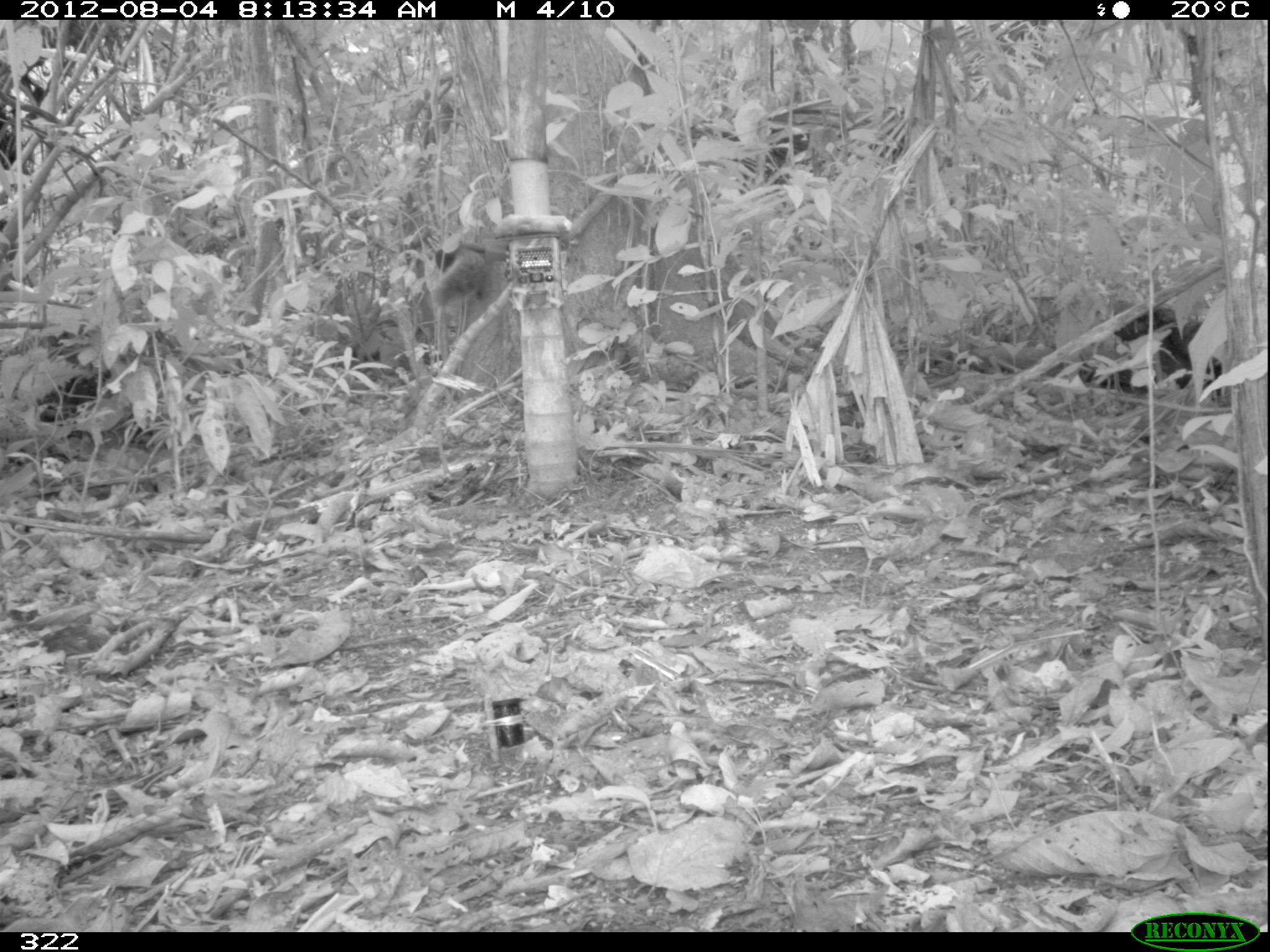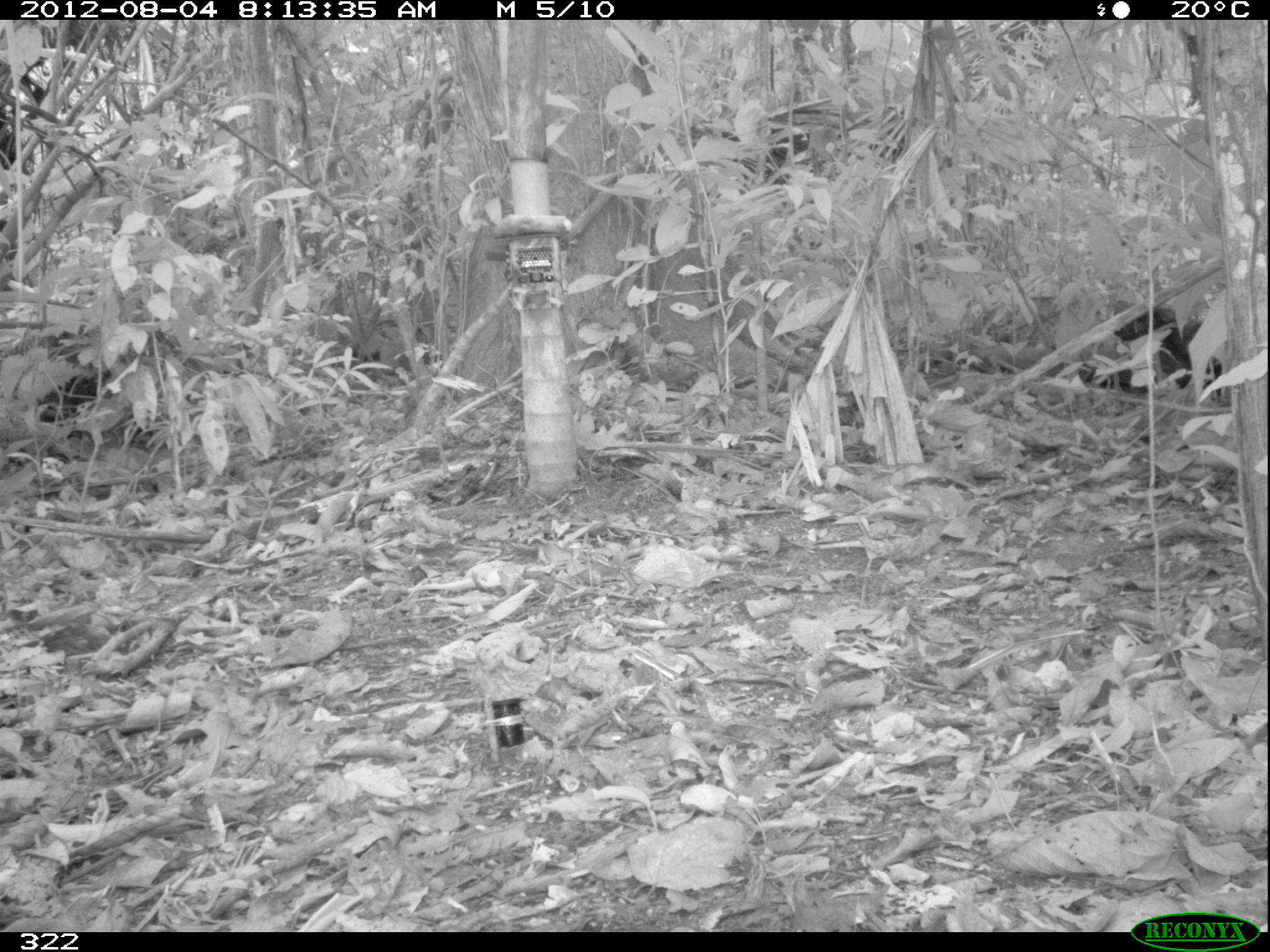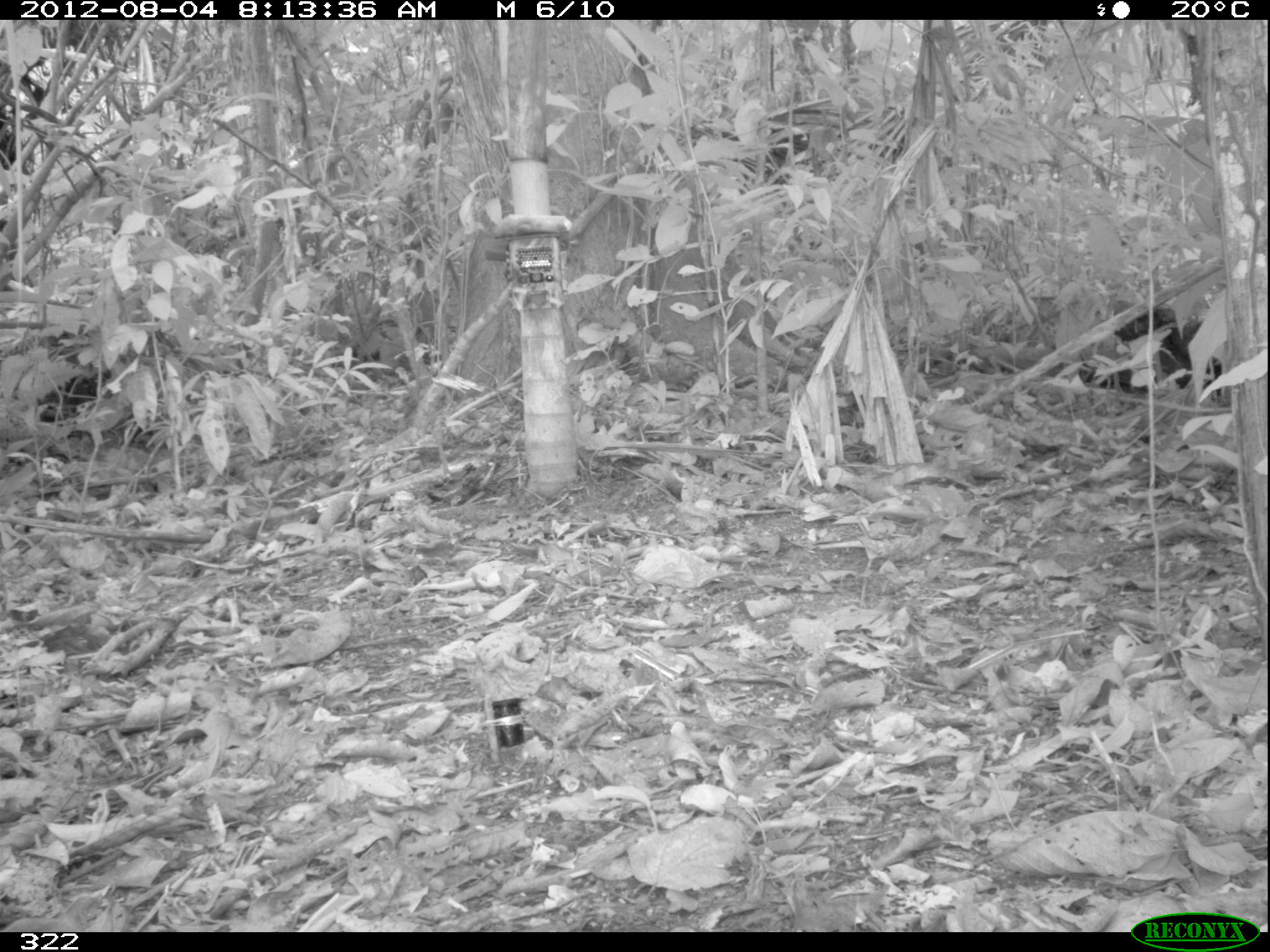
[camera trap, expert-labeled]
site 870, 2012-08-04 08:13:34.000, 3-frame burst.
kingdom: Animalia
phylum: Chordata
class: Mammalia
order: Rodentia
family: Sciuridae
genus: Sciurus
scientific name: Sciurus spadiceus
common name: southern amazon red squirrel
Sciurus spadiceus (southern amazon red squirrel).